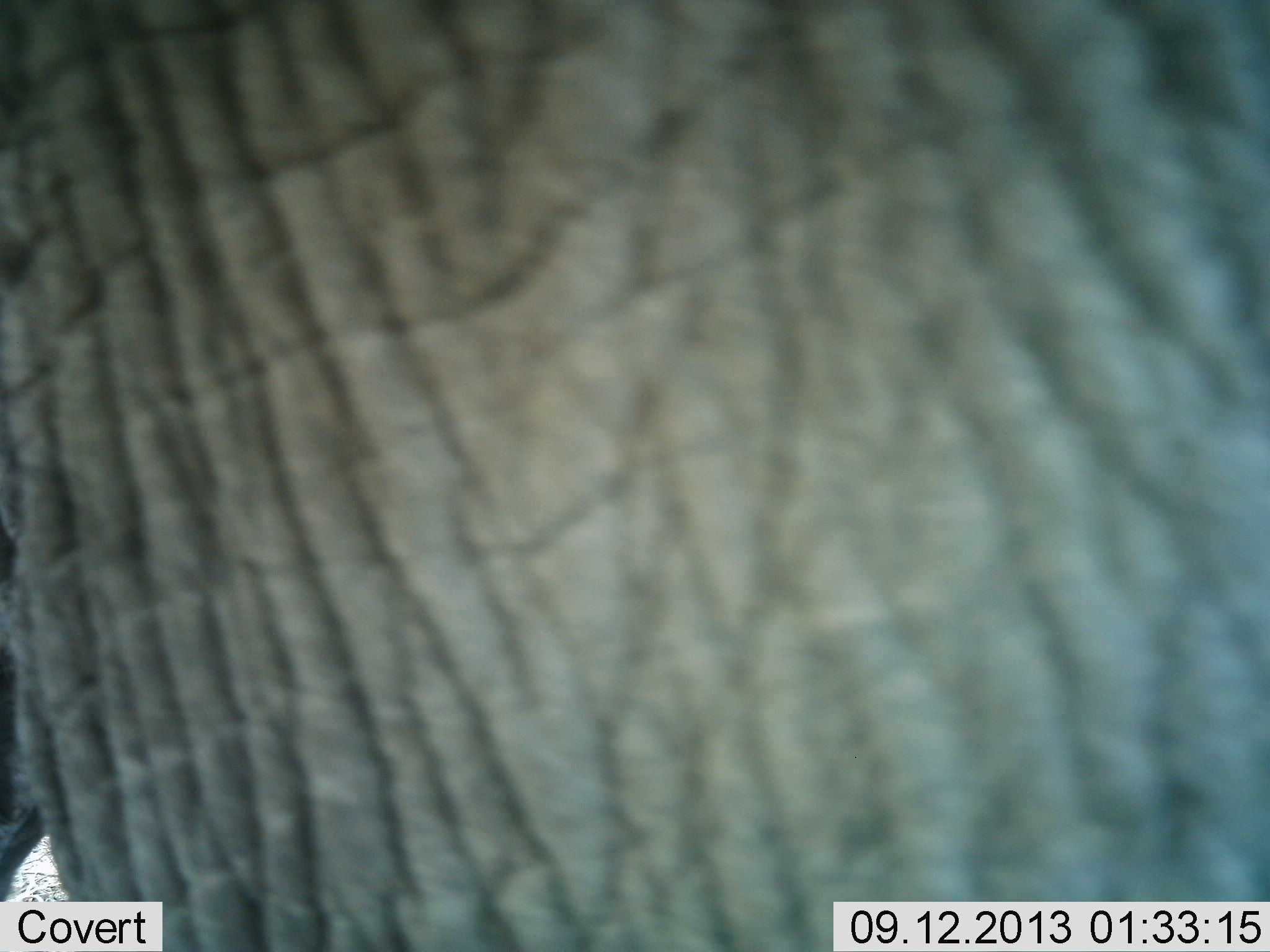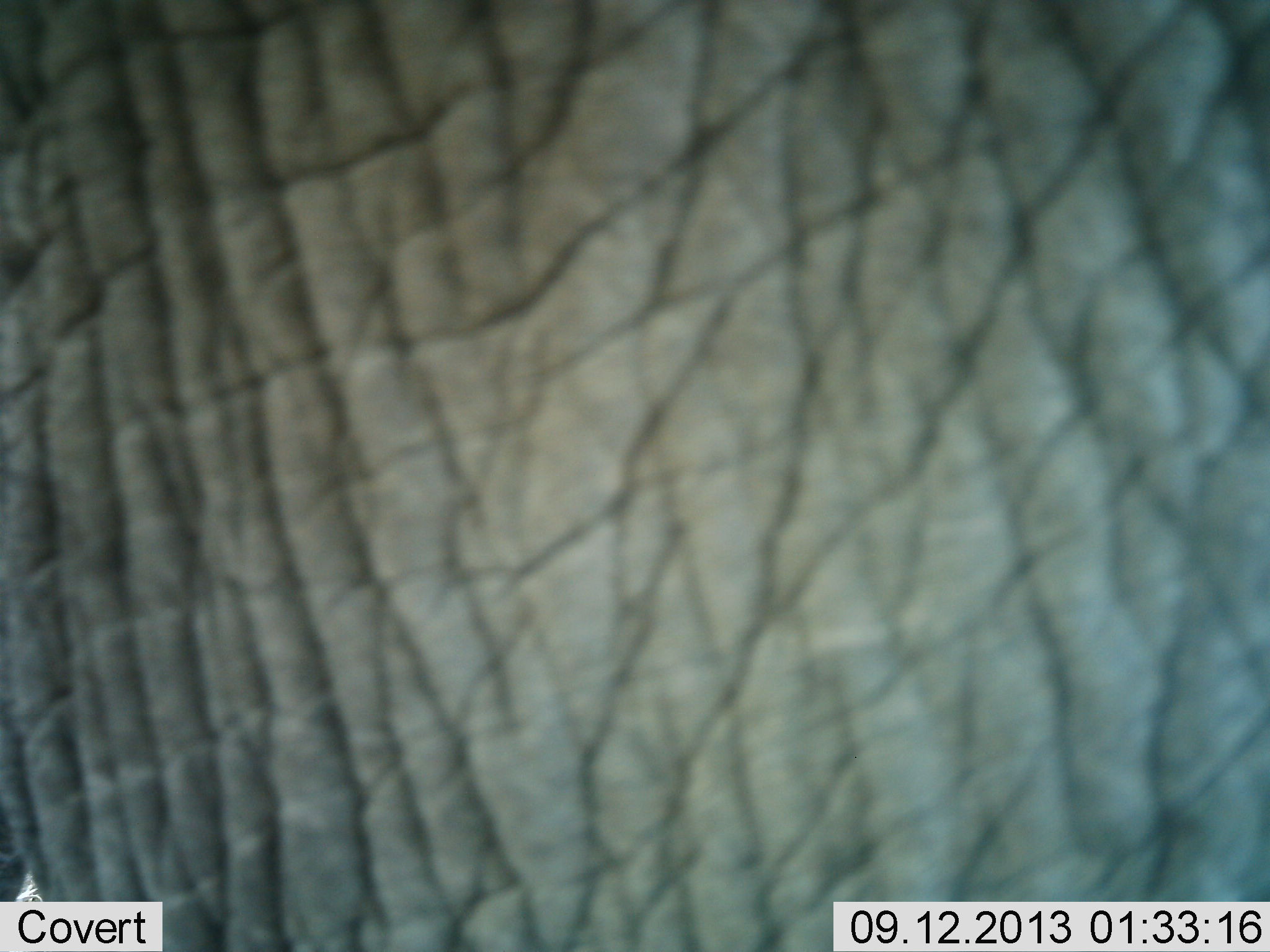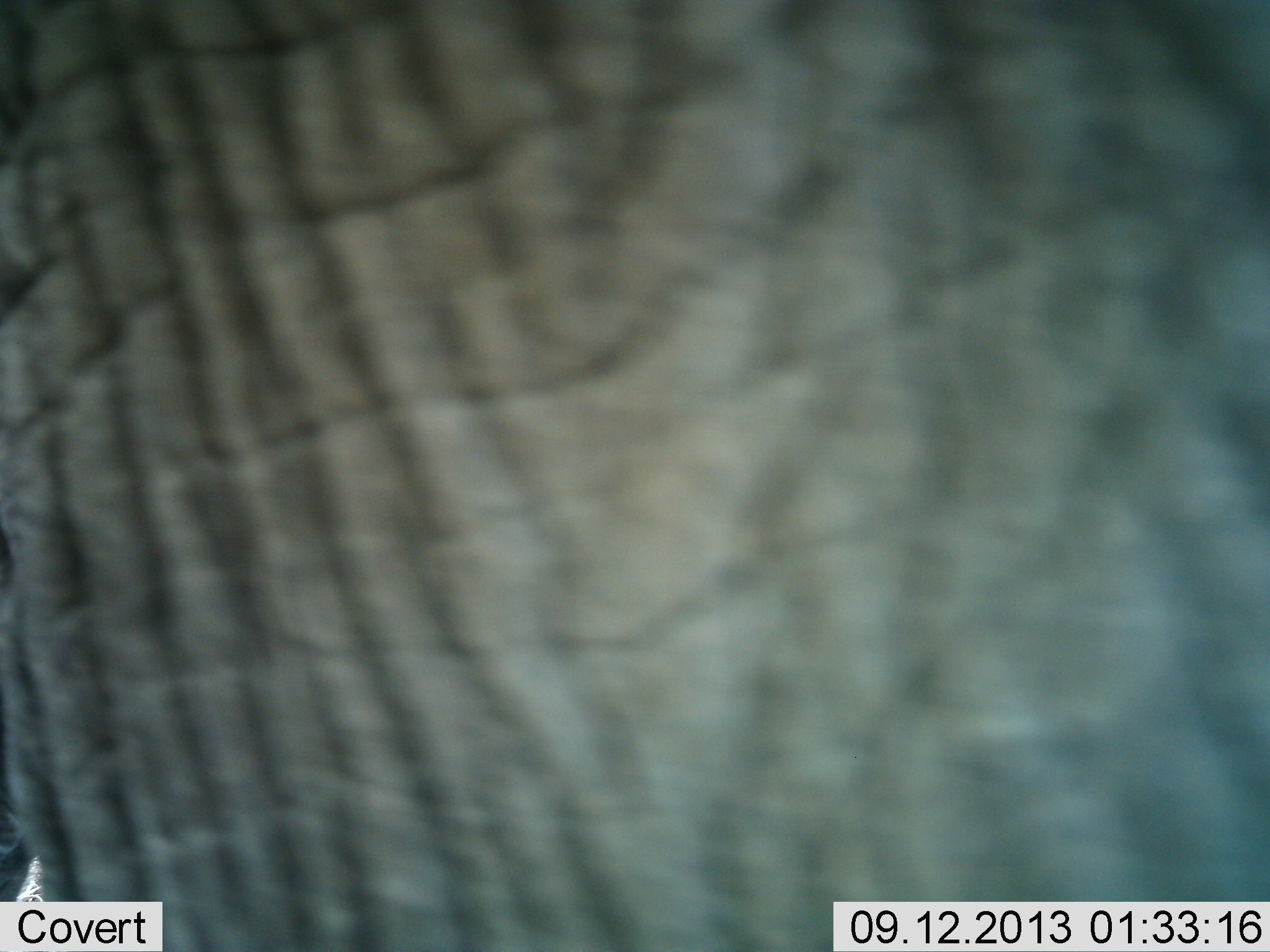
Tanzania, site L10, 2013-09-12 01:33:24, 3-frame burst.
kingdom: Animalia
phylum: Chordata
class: Mammalia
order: Proboscidea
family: Elephantidae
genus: Loxodonta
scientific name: Loxodonta africana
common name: african bush elephant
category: elephant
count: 1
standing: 86%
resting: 3%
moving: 17%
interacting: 0%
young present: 0%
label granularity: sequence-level